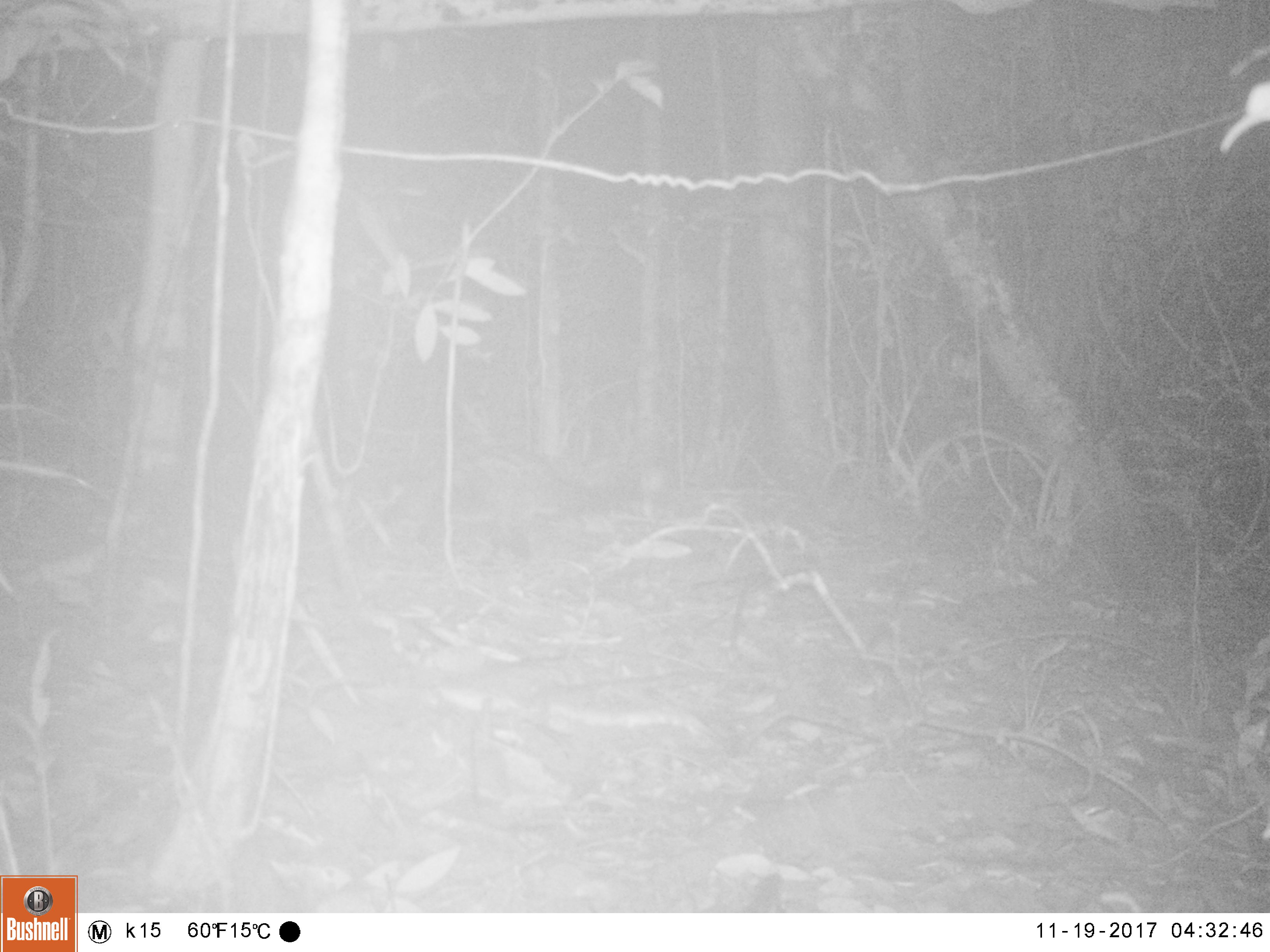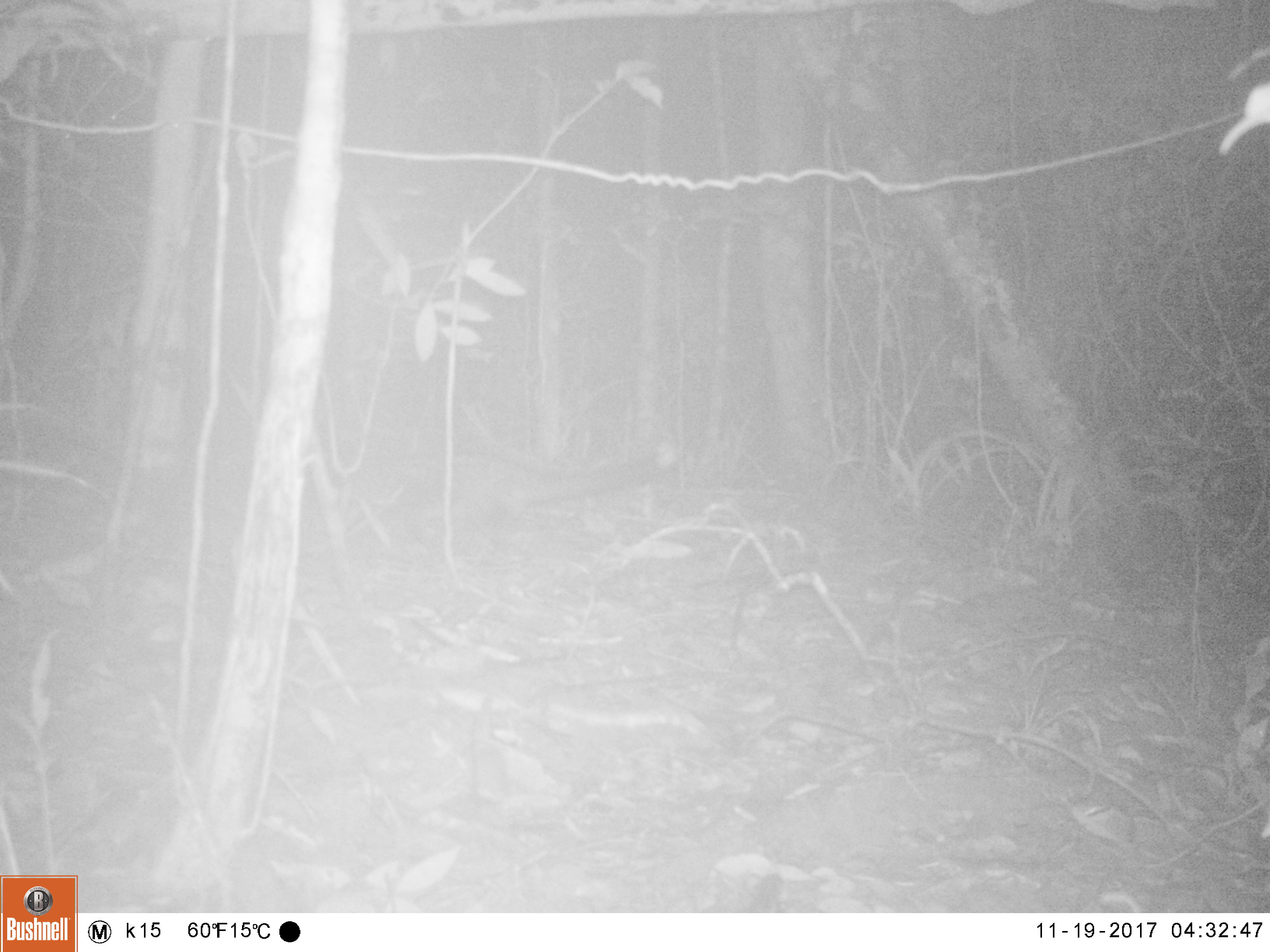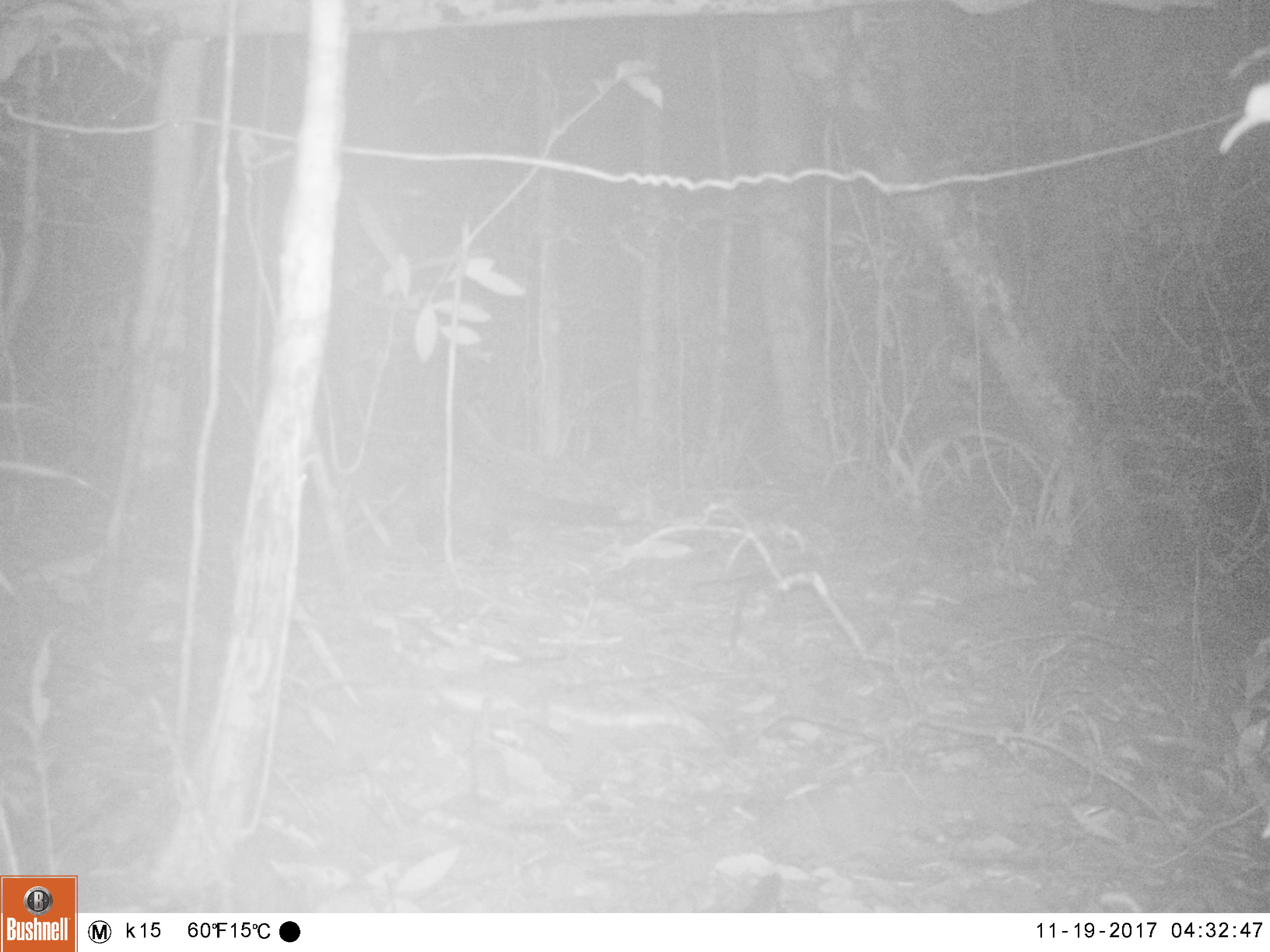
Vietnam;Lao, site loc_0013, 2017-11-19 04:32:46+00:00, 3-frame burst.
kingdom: Animalia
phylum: Chordata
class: Mammalia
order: Carnivora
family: Viverridae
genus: Paradoxurus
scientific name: Paradoxurus hermaphroditus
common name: common palm civet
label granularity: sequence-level